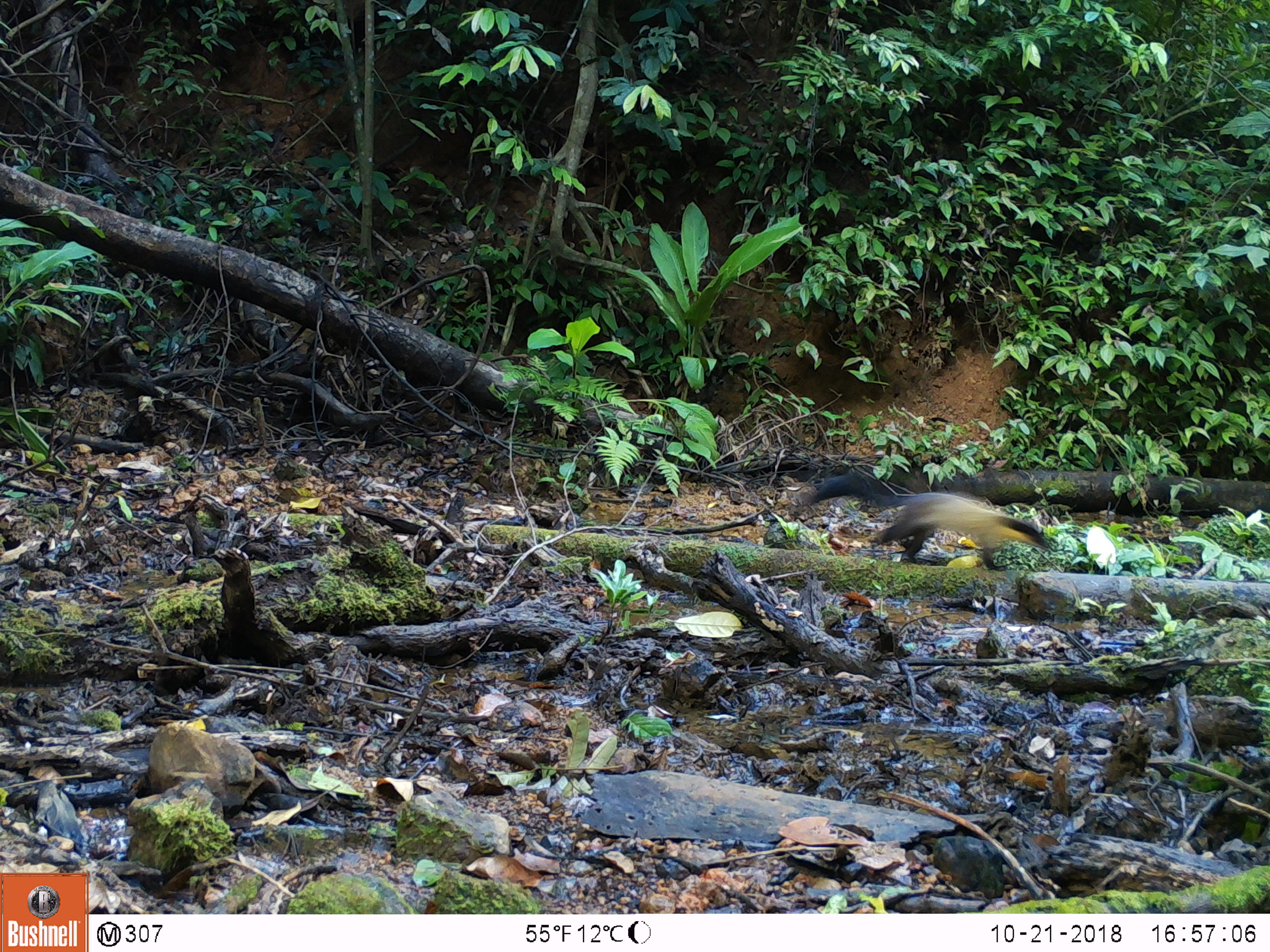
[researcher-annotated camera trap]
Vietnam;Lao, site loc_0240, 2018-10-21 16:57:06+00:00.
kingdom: Animalia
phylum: Chordata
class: Mammalia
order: Carnivora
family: Mustelidae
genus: Martes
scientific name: Martes flavigula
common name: yellow-throated marten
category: yellow throated marten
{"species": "yellow throated marten (yellow-throated marten) (Martes flavigula)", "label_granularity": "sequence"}